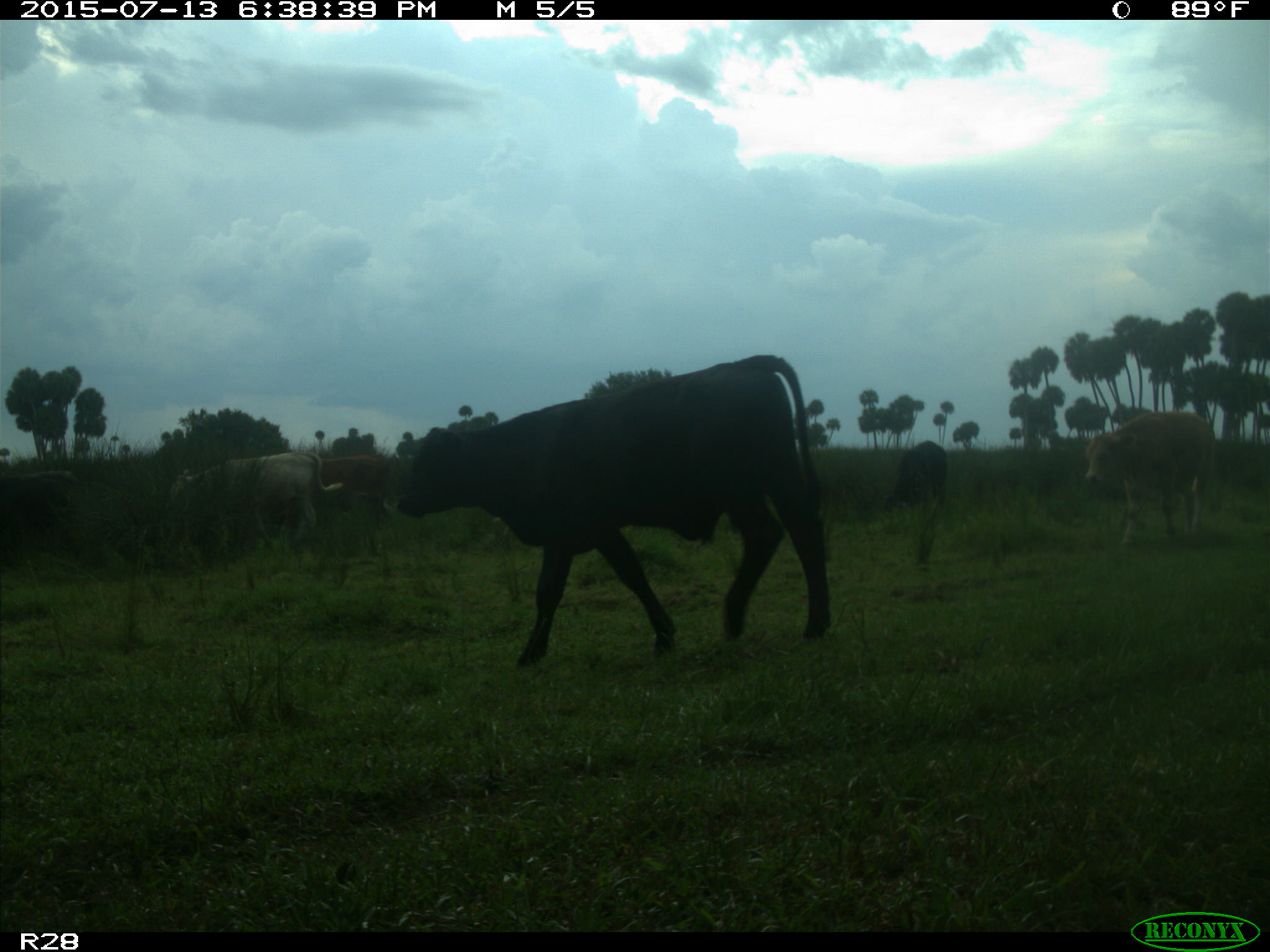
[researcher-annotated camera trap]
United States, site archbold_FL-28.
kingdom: Animalia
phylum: Chordata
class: Mammalia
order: Artiodactyla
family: Bovidae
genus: Bos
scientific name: Bos taurus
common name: domestic cow